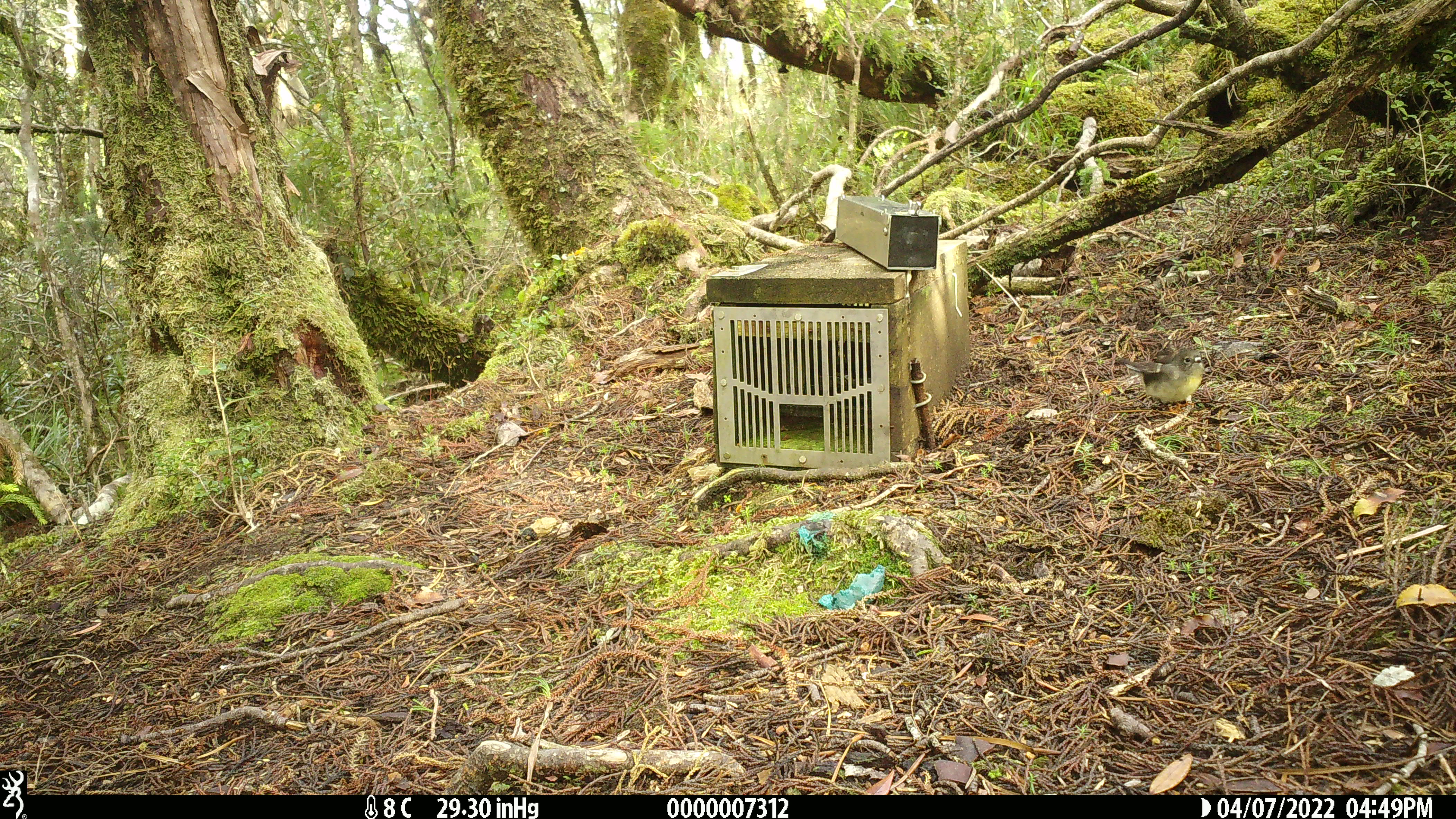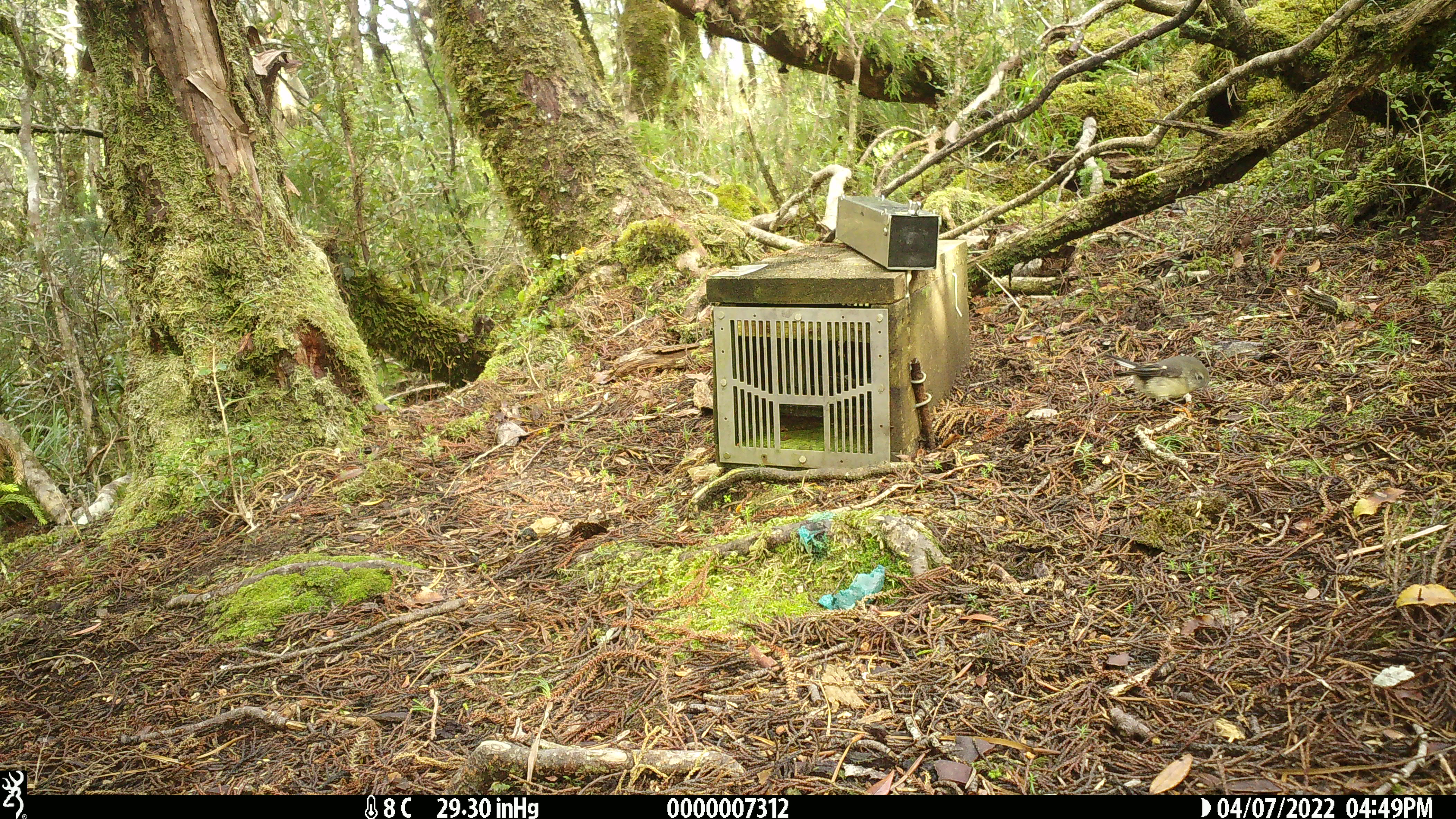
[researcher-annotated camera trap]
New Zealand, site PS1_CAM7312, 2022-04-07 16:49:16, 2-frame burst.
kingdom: Animalia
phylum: Chordata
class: Aves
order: Passeriformes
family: Petroicidae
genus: Petroica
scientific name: Petroica macrocephala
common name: tomtit